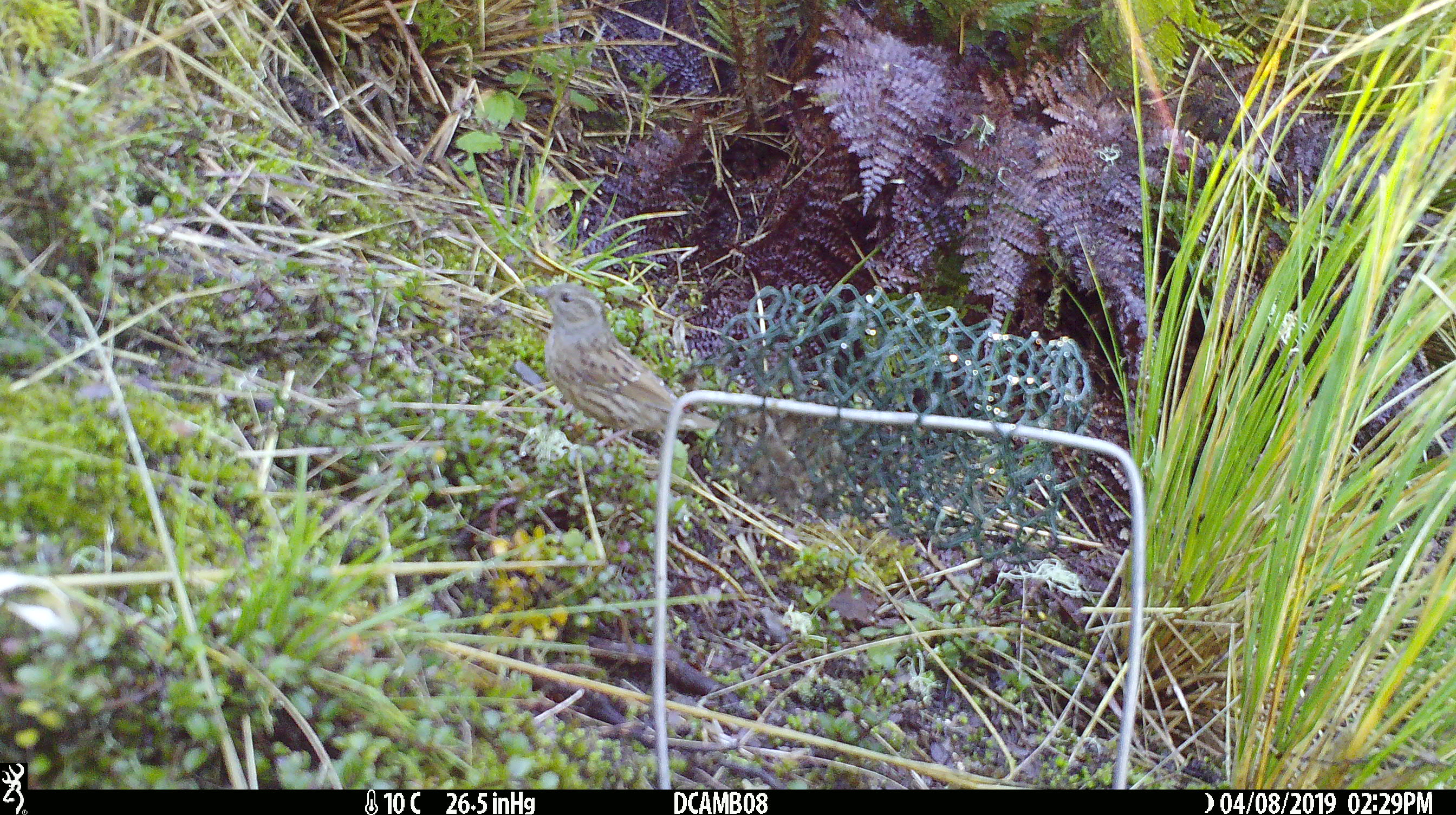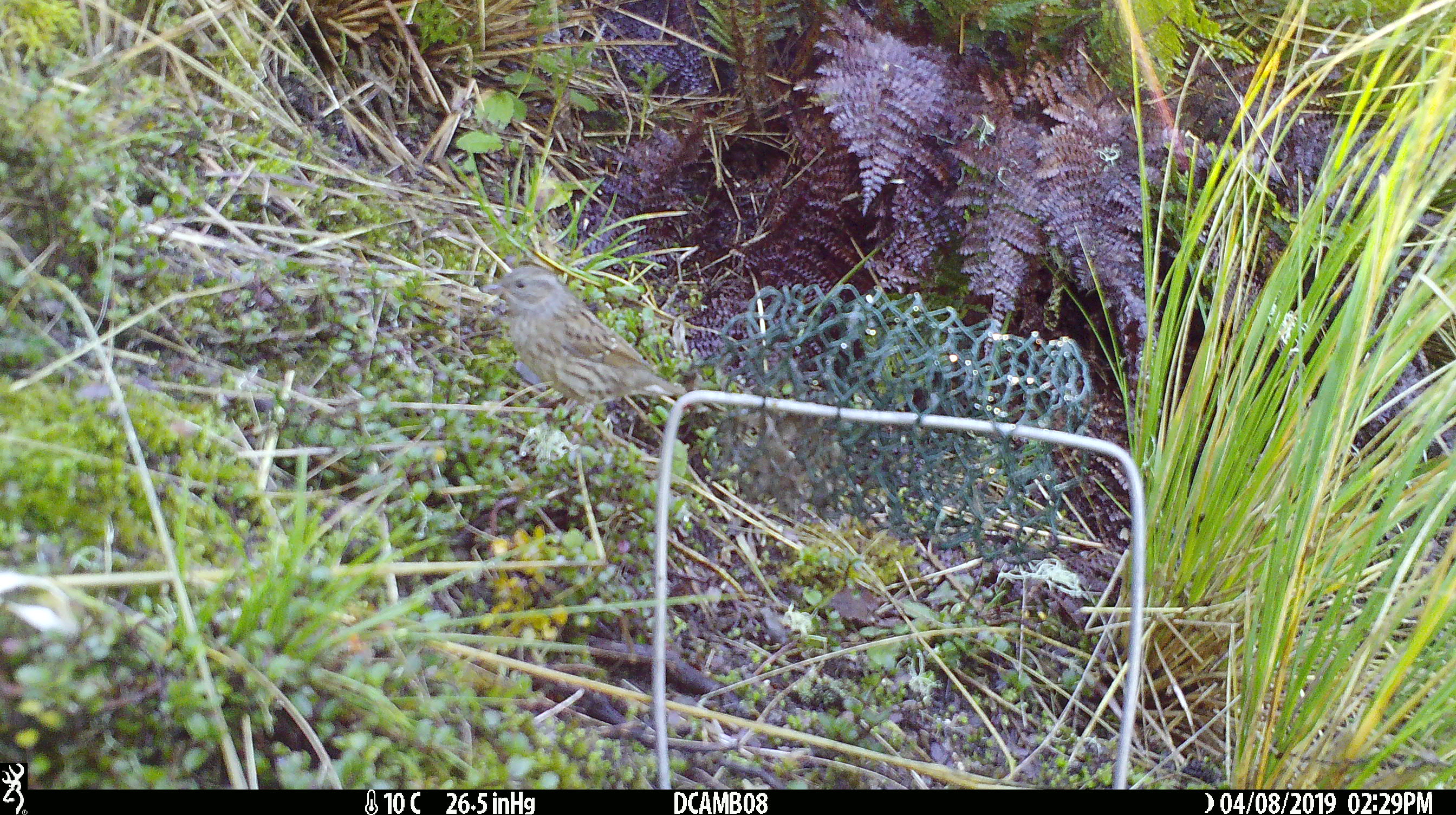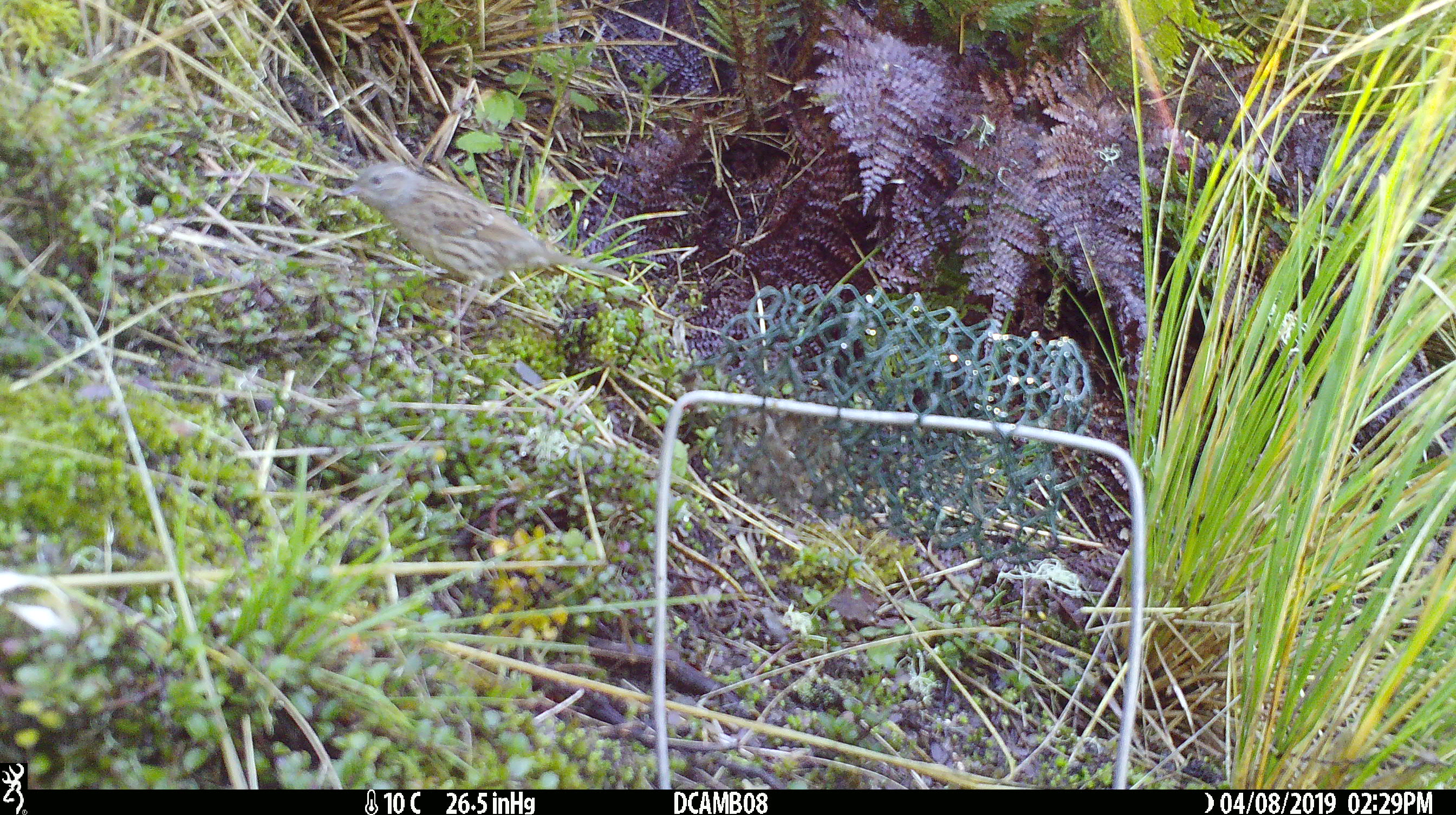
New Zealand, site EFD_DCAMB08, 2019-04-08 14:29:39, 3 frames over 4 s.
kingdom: Animalia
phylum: Chordata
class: Aves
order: Passeriformes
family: Prunellidae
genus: Prunella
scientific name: Prunella modularis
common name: dunnock